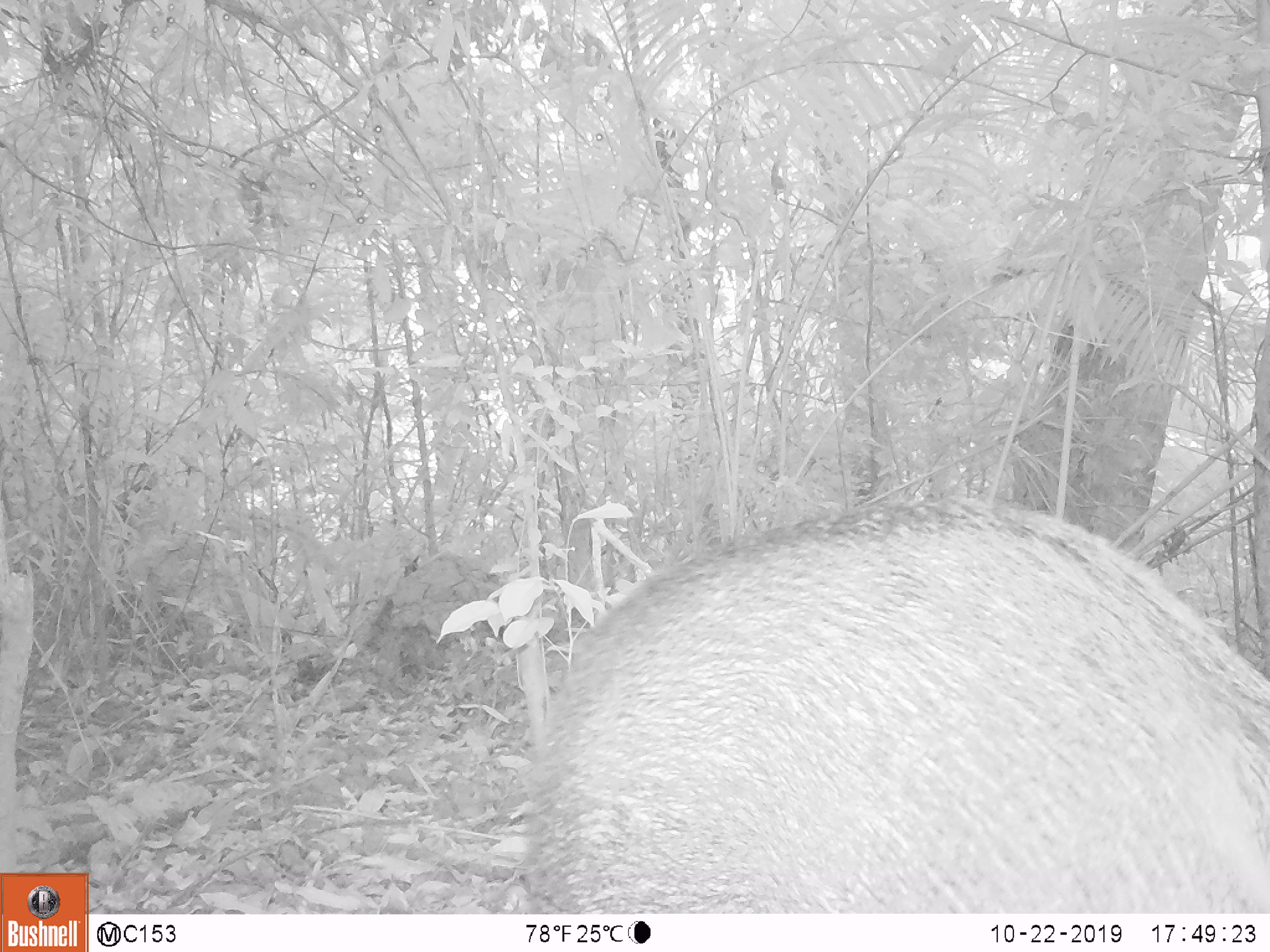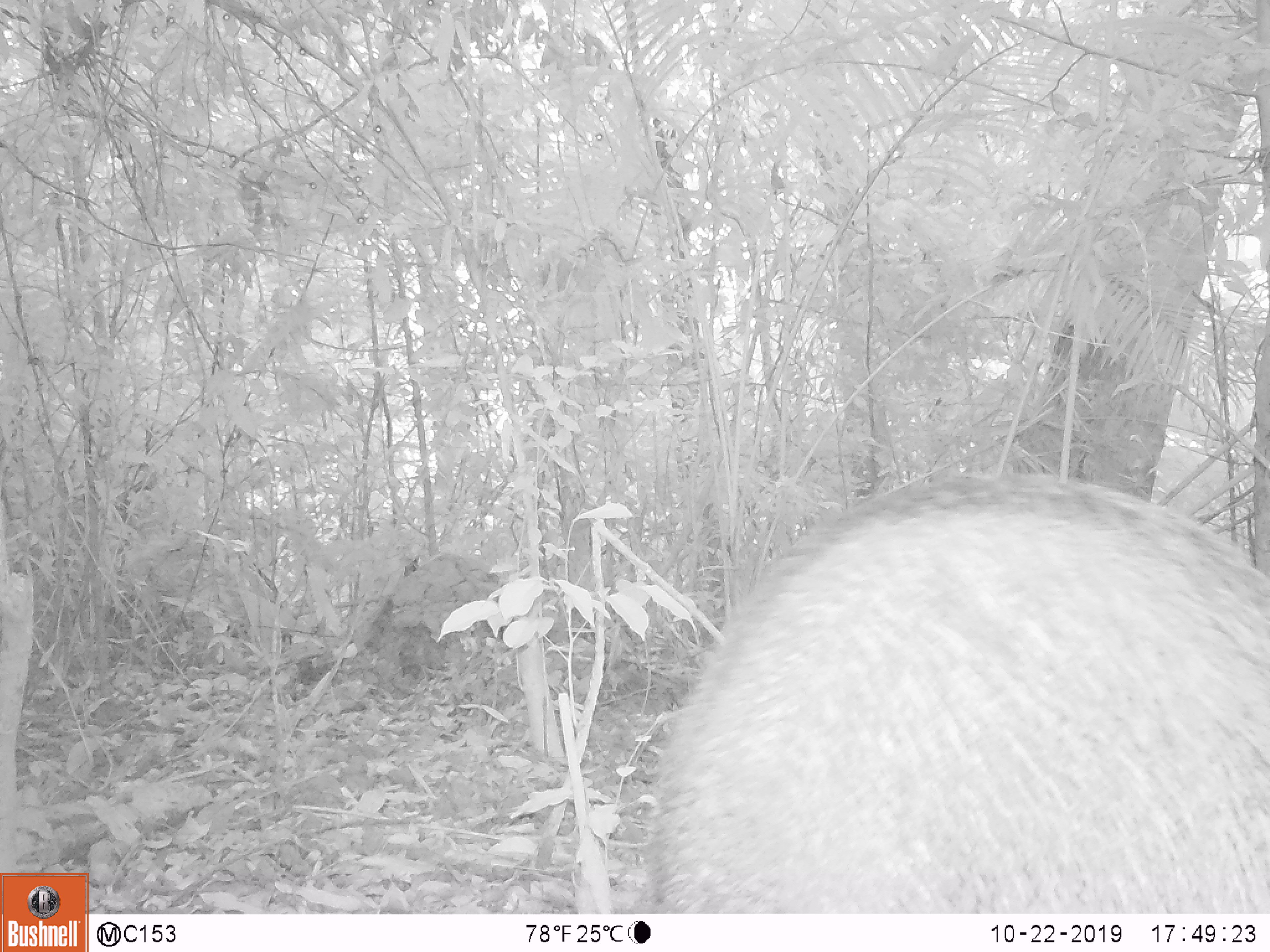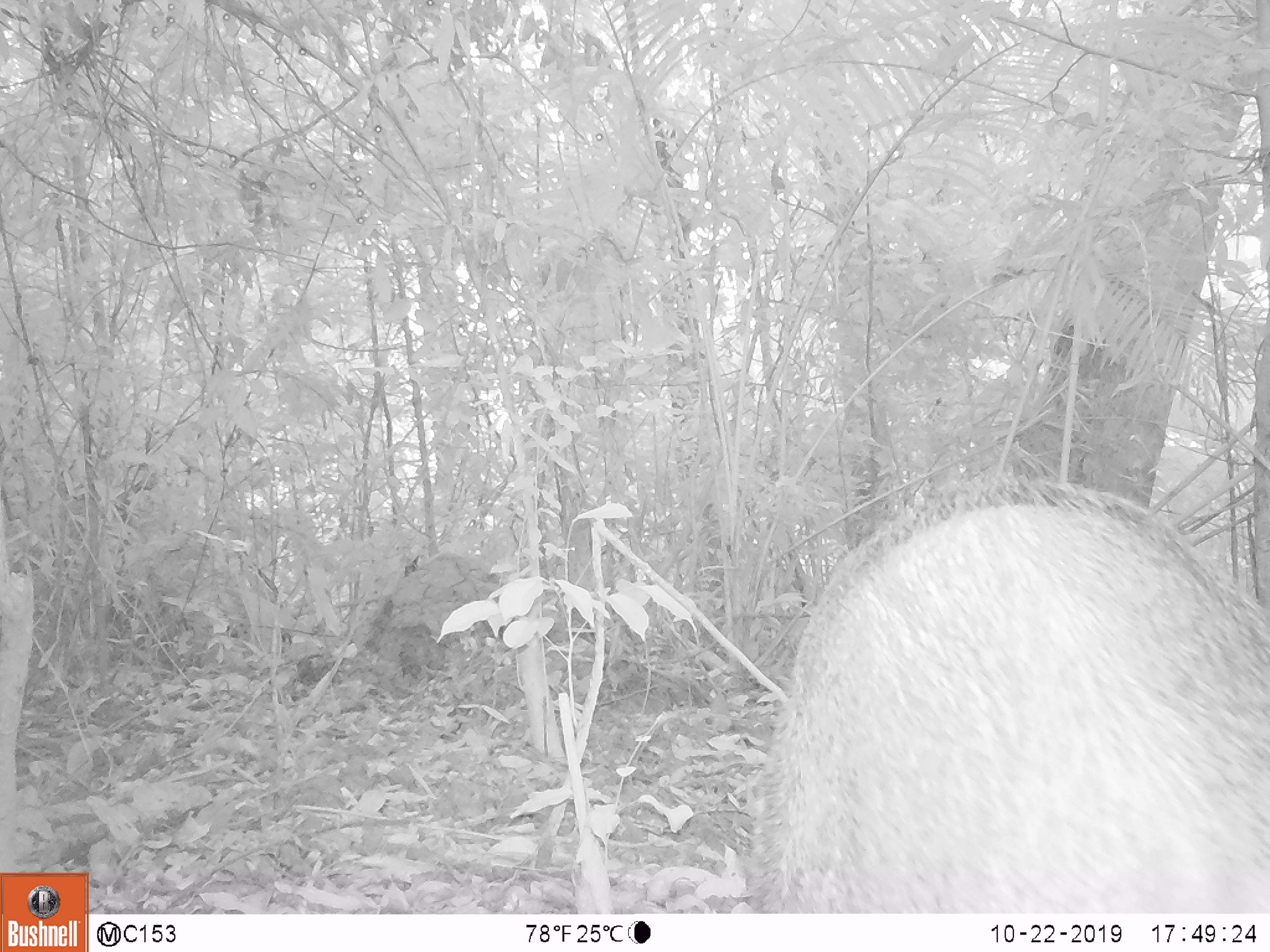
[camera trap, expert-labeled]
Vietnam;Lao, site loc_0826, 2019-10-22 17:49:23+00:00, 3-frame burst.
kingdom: Animalia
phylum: Chordata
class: Mammalia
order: Artiodactyla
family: Suidae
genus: Sus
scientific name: Sus scrofa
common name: eurasian wild pig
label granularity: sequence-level